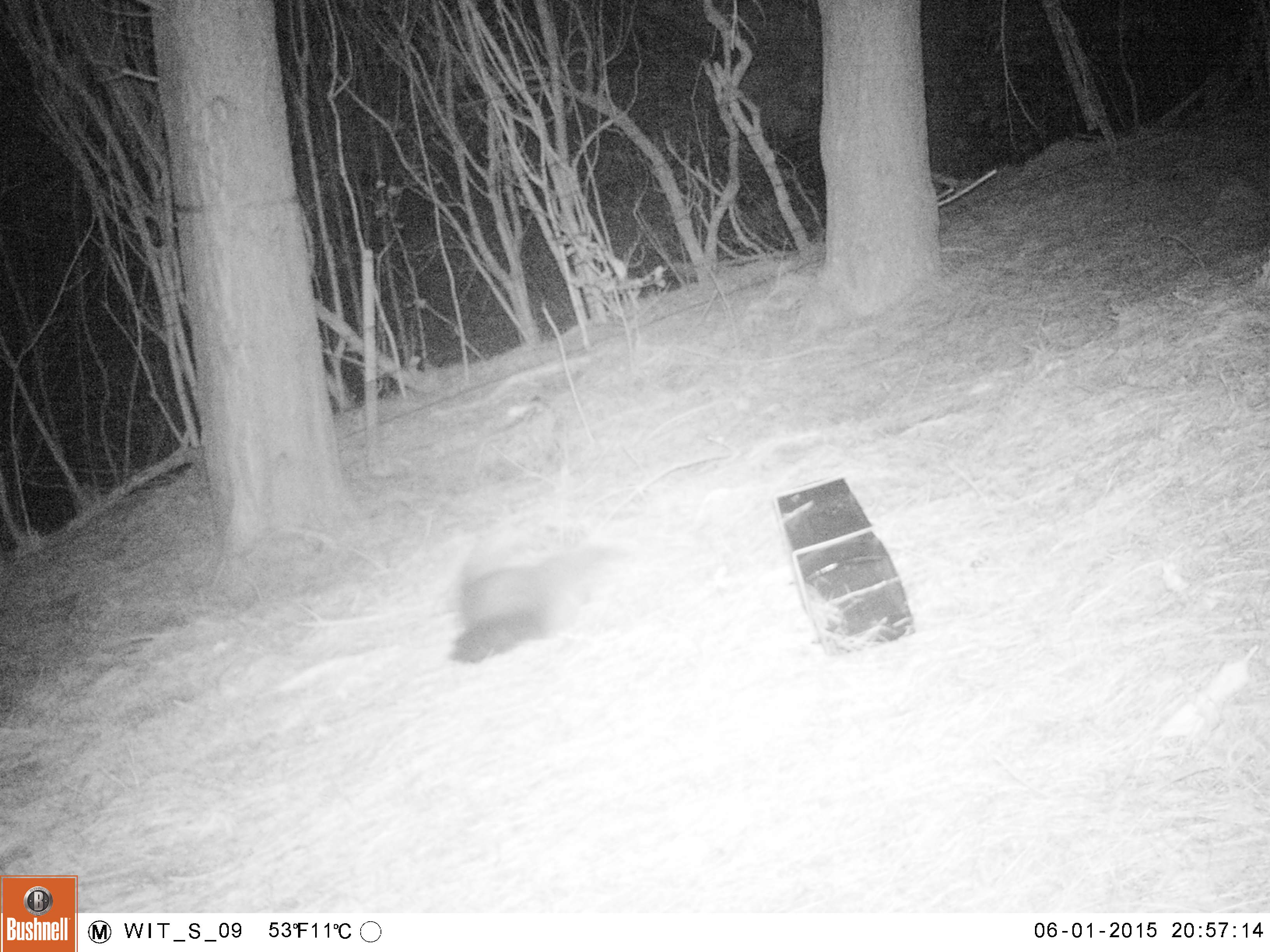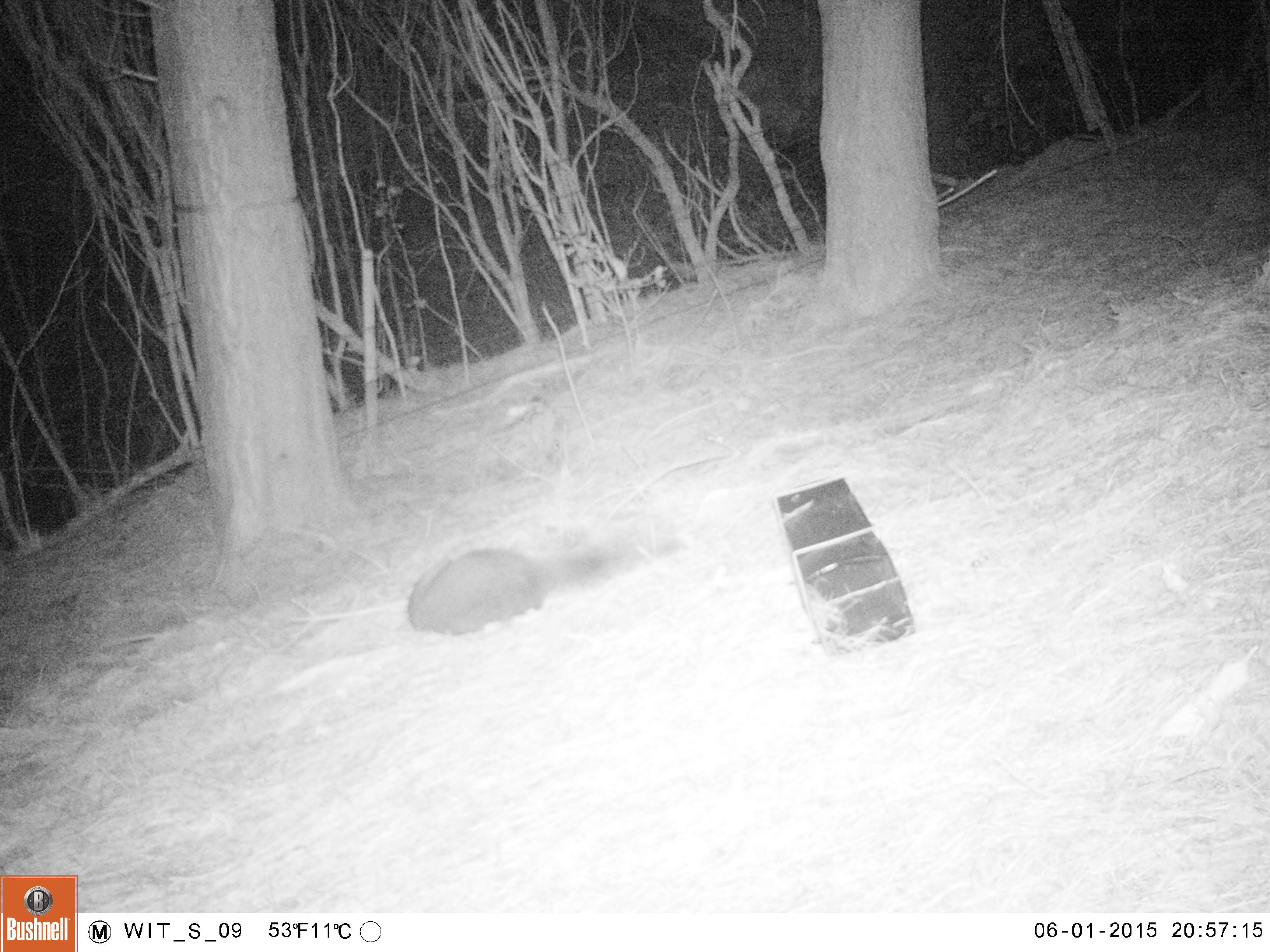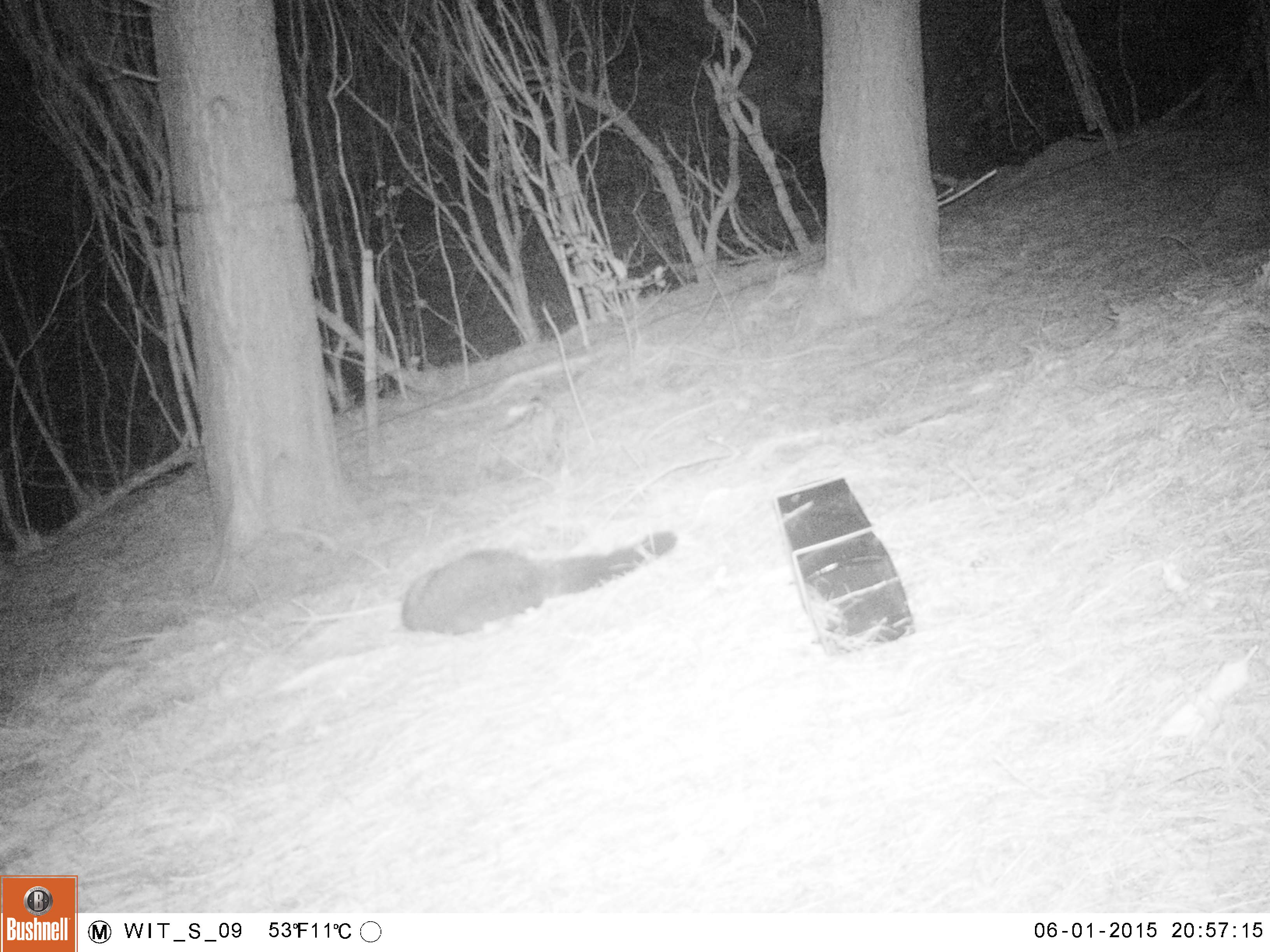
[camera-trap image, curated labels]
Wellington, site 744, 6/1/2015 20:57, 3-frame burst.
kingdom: Animalia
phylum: Chordata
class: Mammalia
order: Didelphimorphia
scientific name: Didelphimorphia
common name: possum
Possum (Didelphimorphia).